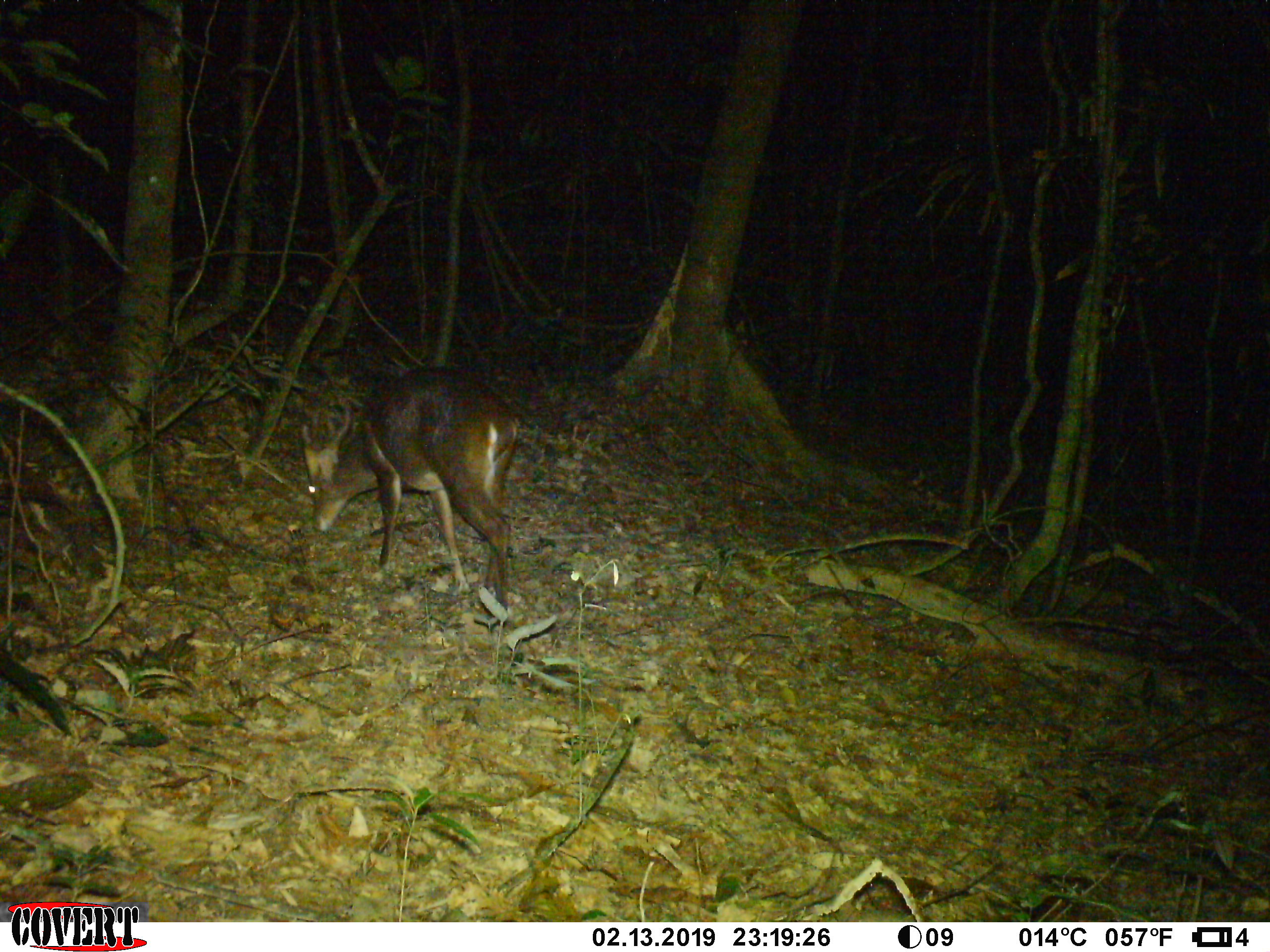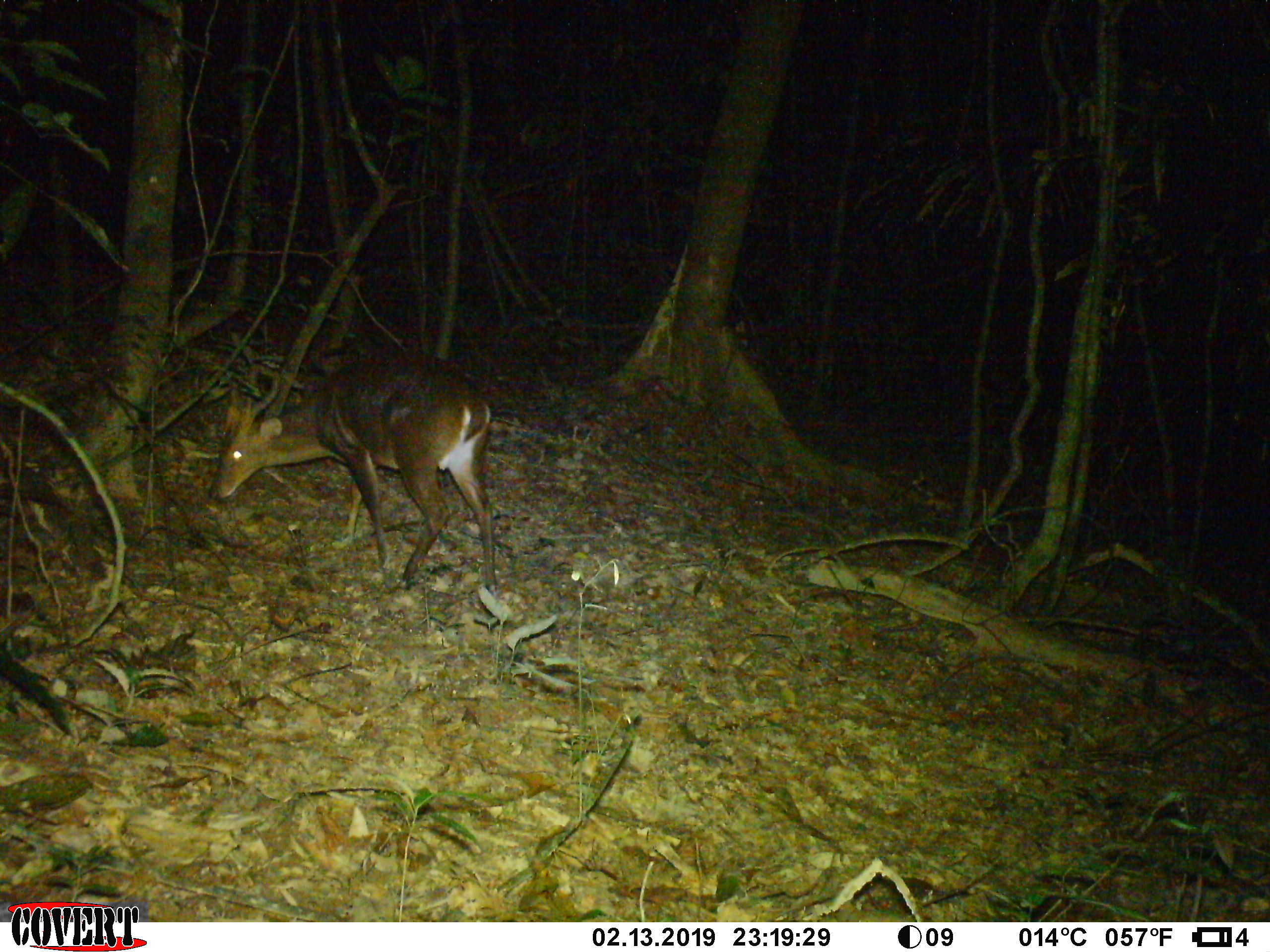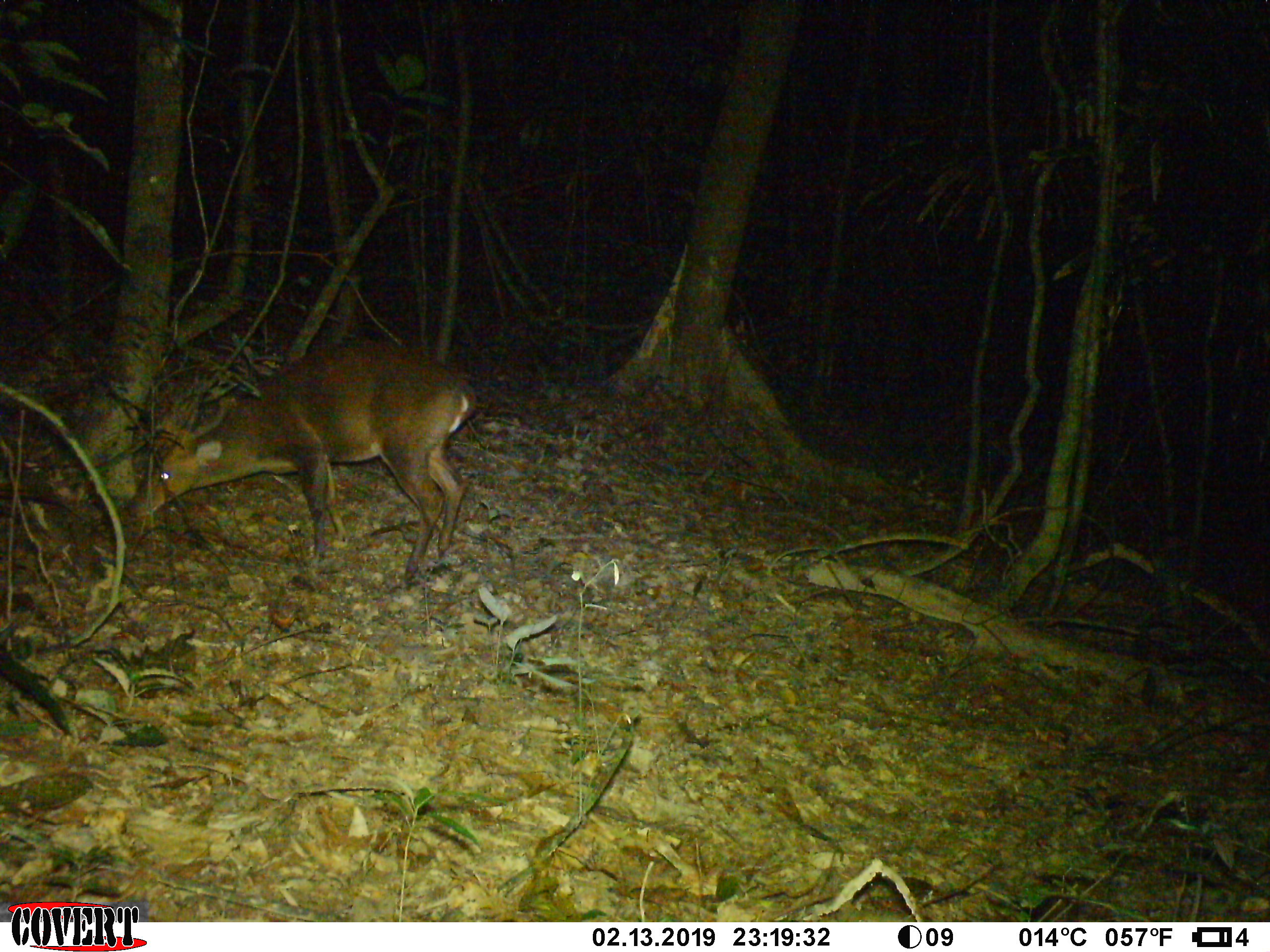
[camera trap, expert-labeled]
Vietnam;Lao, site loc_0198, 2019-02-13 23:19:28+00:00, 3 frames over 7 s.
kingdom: Animalia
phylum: Chordata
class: Mammalia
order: Artiodactyla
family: Cervidae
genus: Muntiacus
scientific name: Muntiacus vuquangensis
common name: large-antlered muntjac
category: large antlered muntjac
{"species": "large antlered muntjac (large-antlered muntjac) (Muntiacus vuquangensis)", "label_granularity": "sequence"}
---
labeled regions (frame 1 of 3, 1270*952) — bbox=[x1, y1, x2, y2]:
large antlered muntjac: bbox=[301, 367, 522, 612]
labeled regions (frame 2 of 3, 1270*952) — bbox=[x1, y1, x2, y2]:
large antlered muntjac: bbox=[208, 348, 497, 594]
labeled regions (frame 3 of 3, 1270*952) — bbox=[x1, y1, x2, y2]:
large antlered muntjac: bbox=[127, 340, 475, 579]